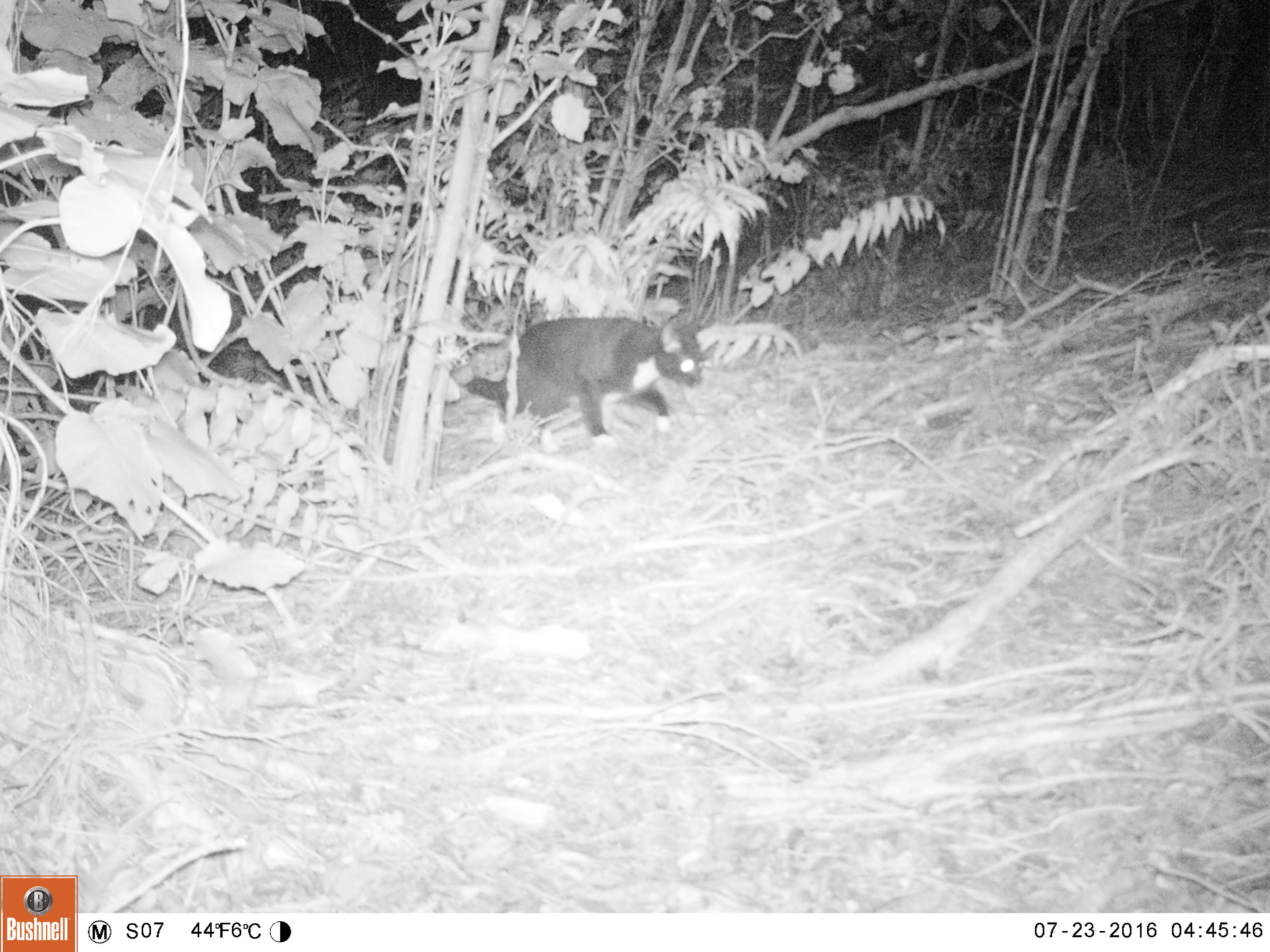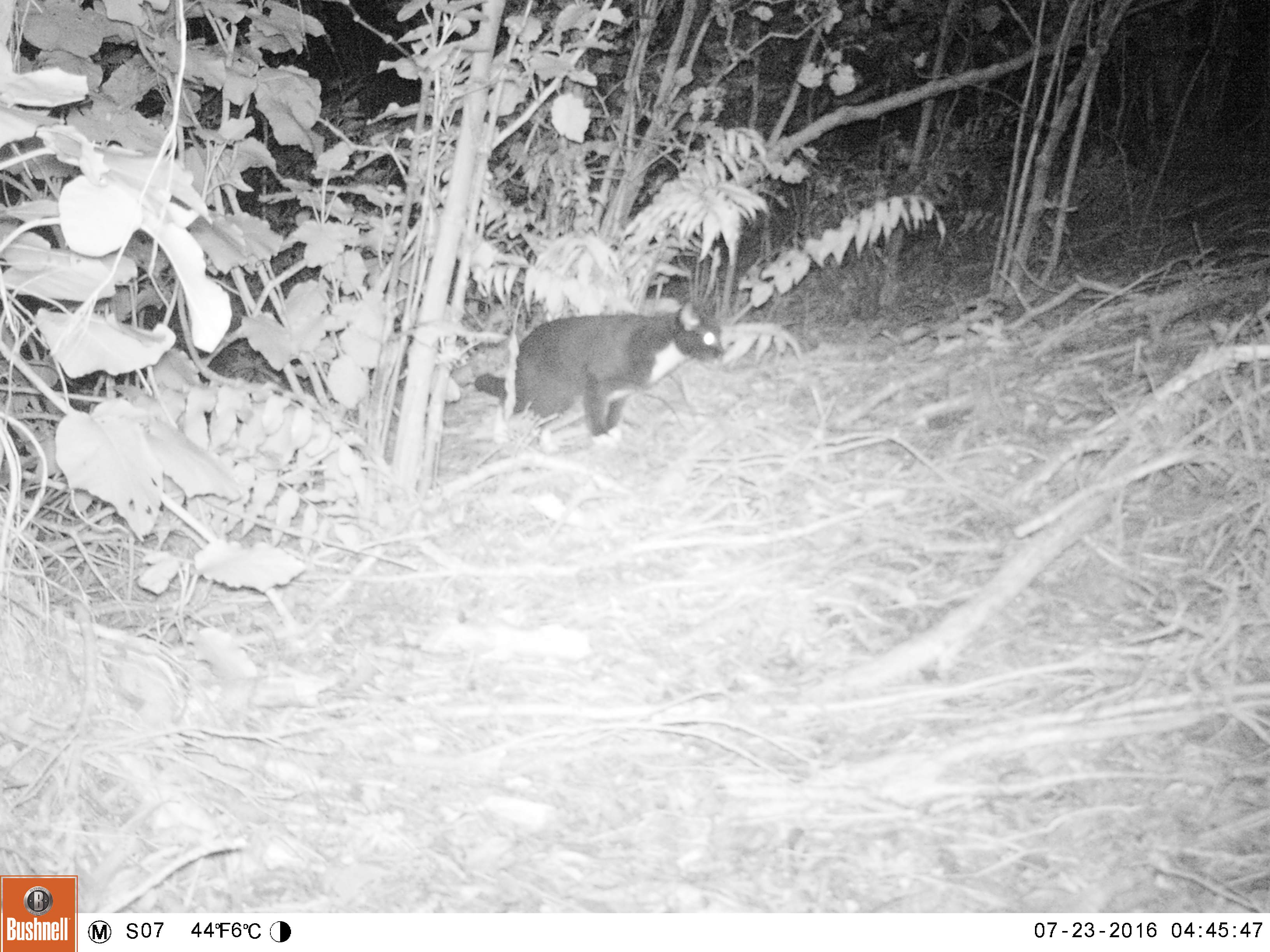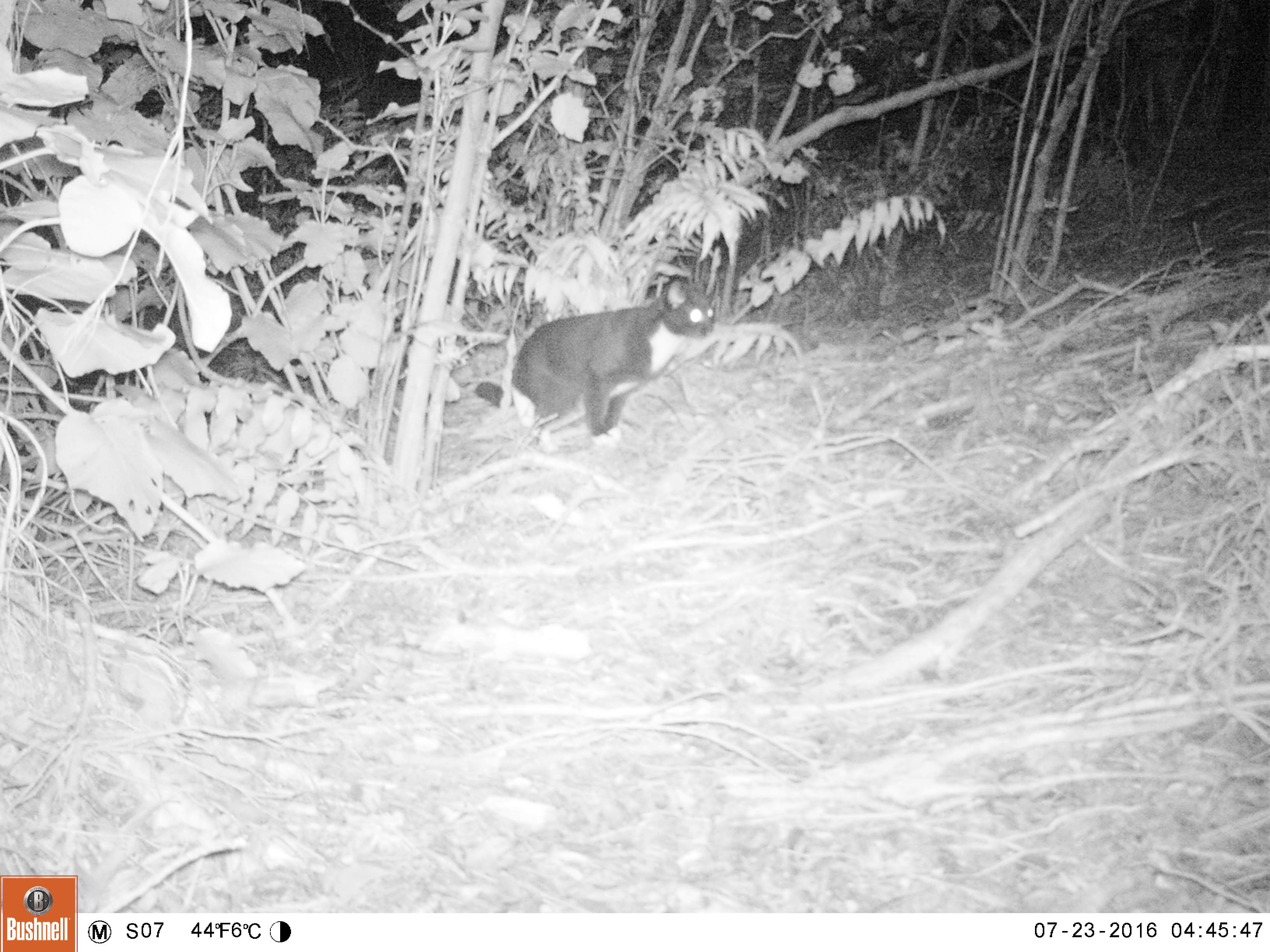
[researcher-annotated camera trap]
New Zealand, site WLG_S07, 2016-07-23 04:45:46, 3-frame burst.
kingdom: Animalia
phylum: Chordata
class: Mammalia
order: Carnivora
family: Felidae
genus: Felis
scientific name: Felis catus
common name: domestic cat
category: cat